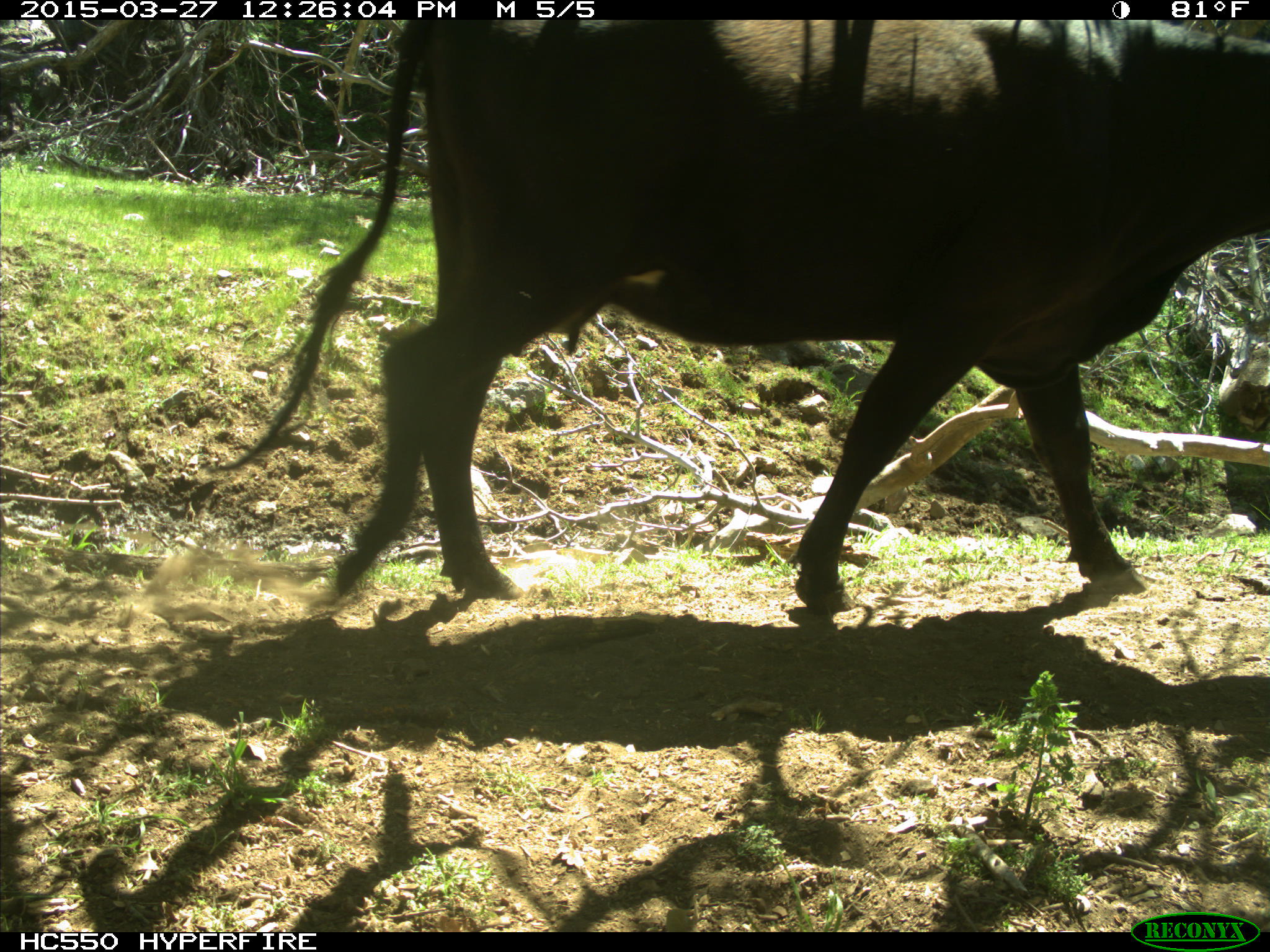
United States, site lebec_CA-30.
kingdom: Animalia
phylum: Chordata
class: Mammalia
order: Artiodactyla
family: Bovidae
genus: Bos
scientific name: Bos taurus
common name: domestic cow